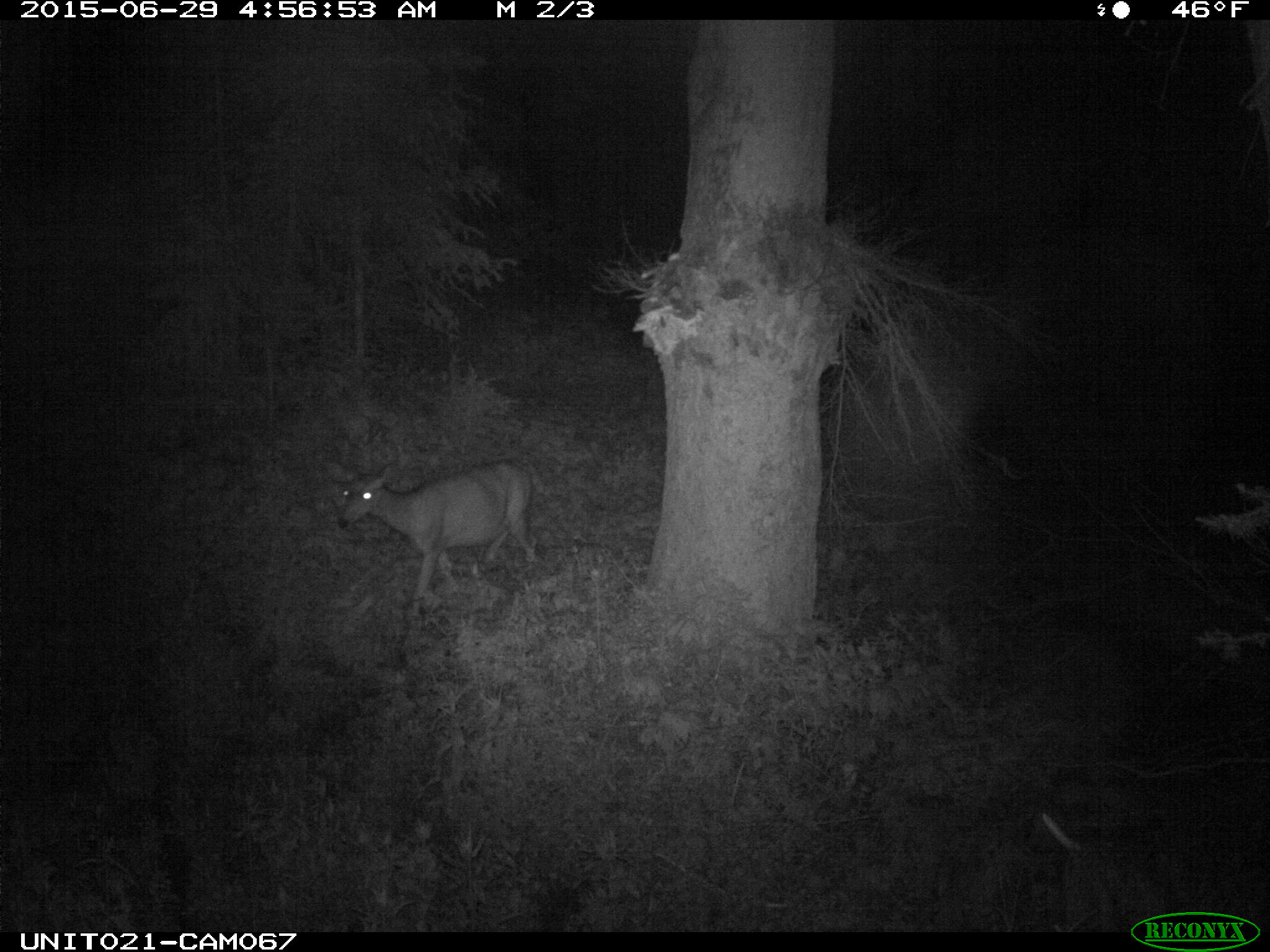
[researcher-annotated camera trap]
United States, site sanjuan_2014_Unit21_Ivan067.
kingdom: Animalia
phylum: Chordata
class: Mammalia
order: Artiodactyla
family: Cervidae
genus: Odocoileus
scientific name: Odocoileus hemionus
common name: mule deer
Odocoileus hemionus (mule deer).